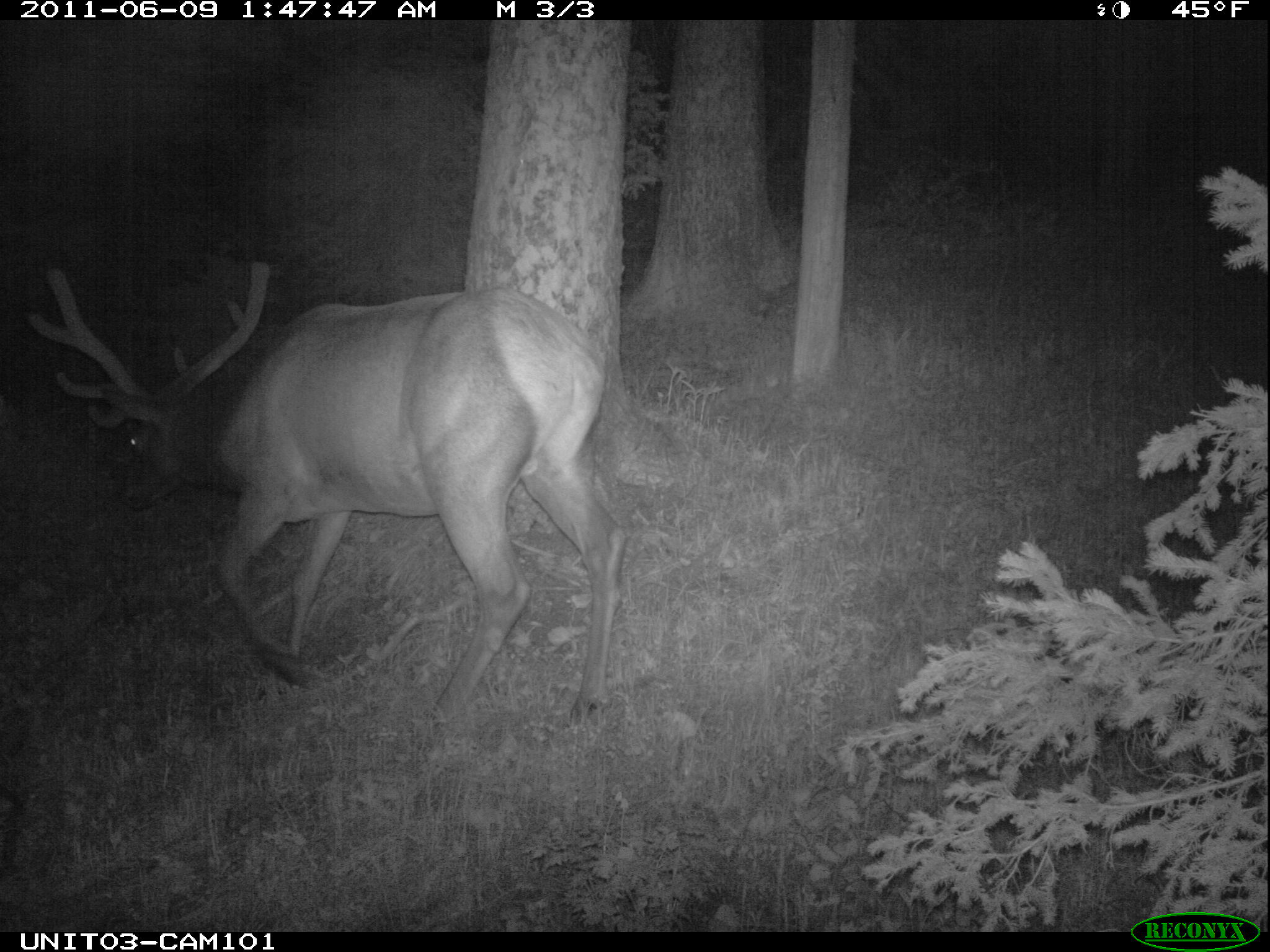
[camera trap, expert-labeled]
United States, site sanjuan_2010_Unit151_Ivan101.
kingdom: Animalia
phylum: Chordata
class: Mammalia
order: Artiodactyla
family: Cervidae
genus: Cervus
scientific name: Cervus elaphus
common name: red deer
Cervus elaphus (red deer).